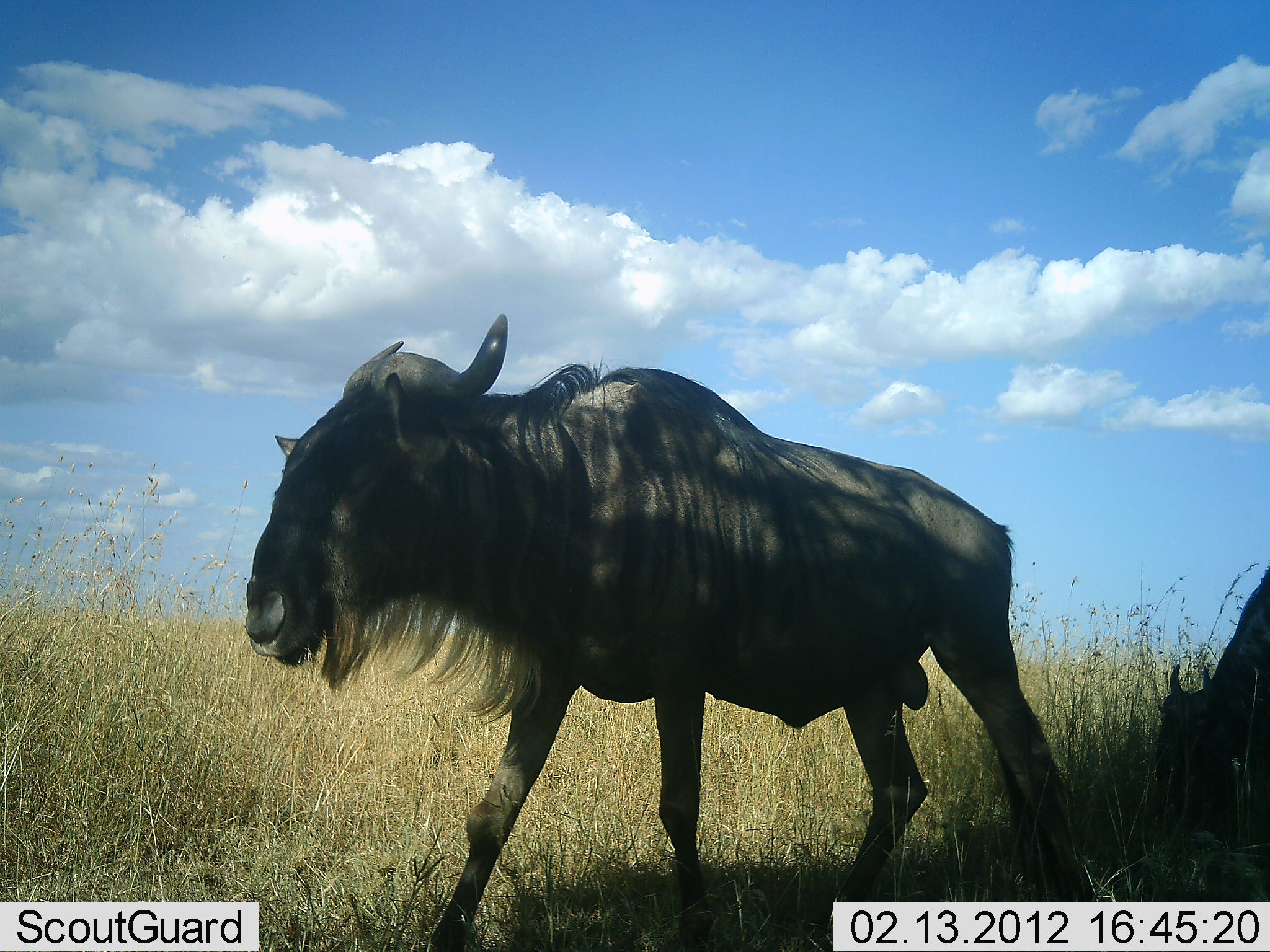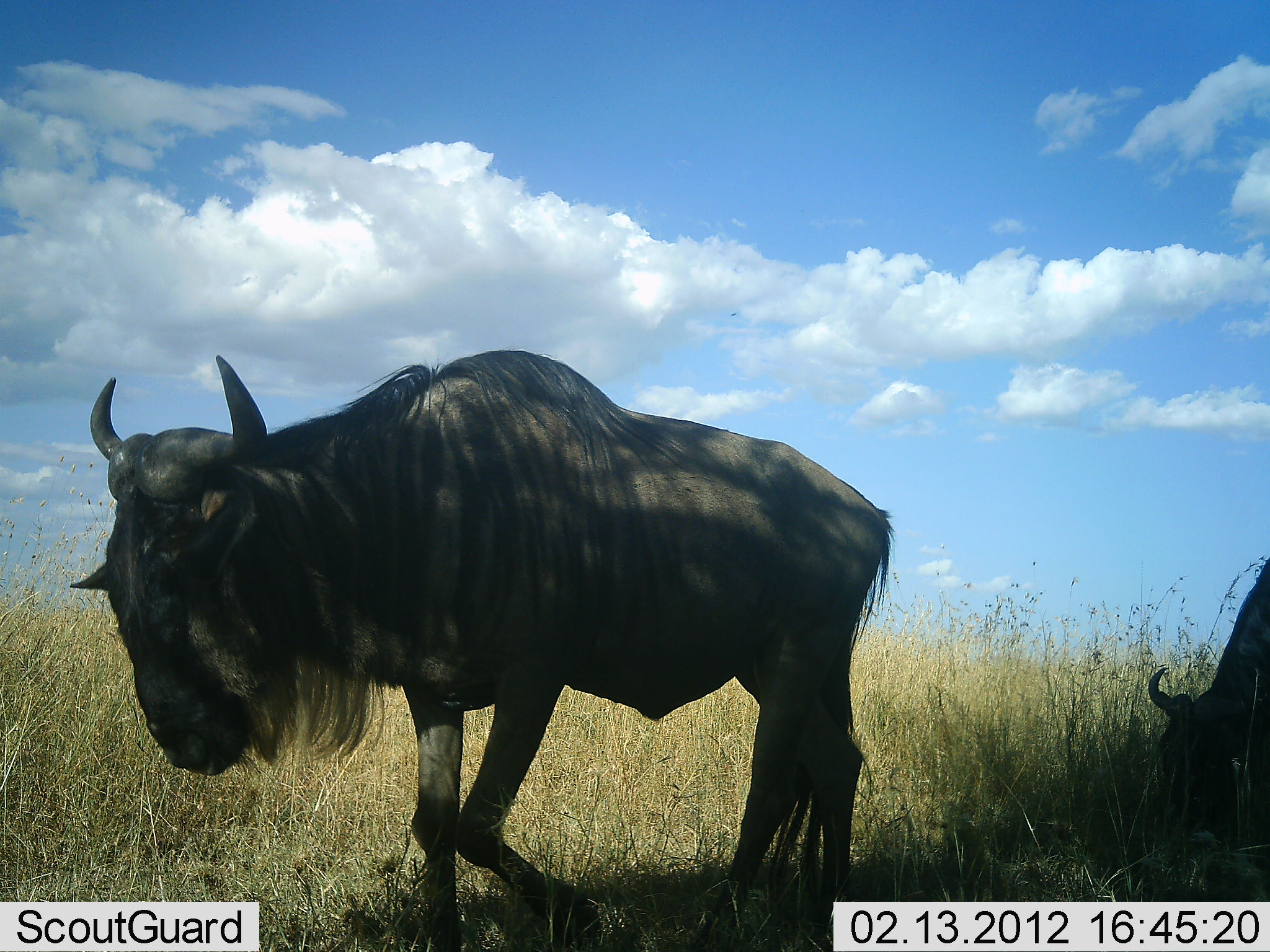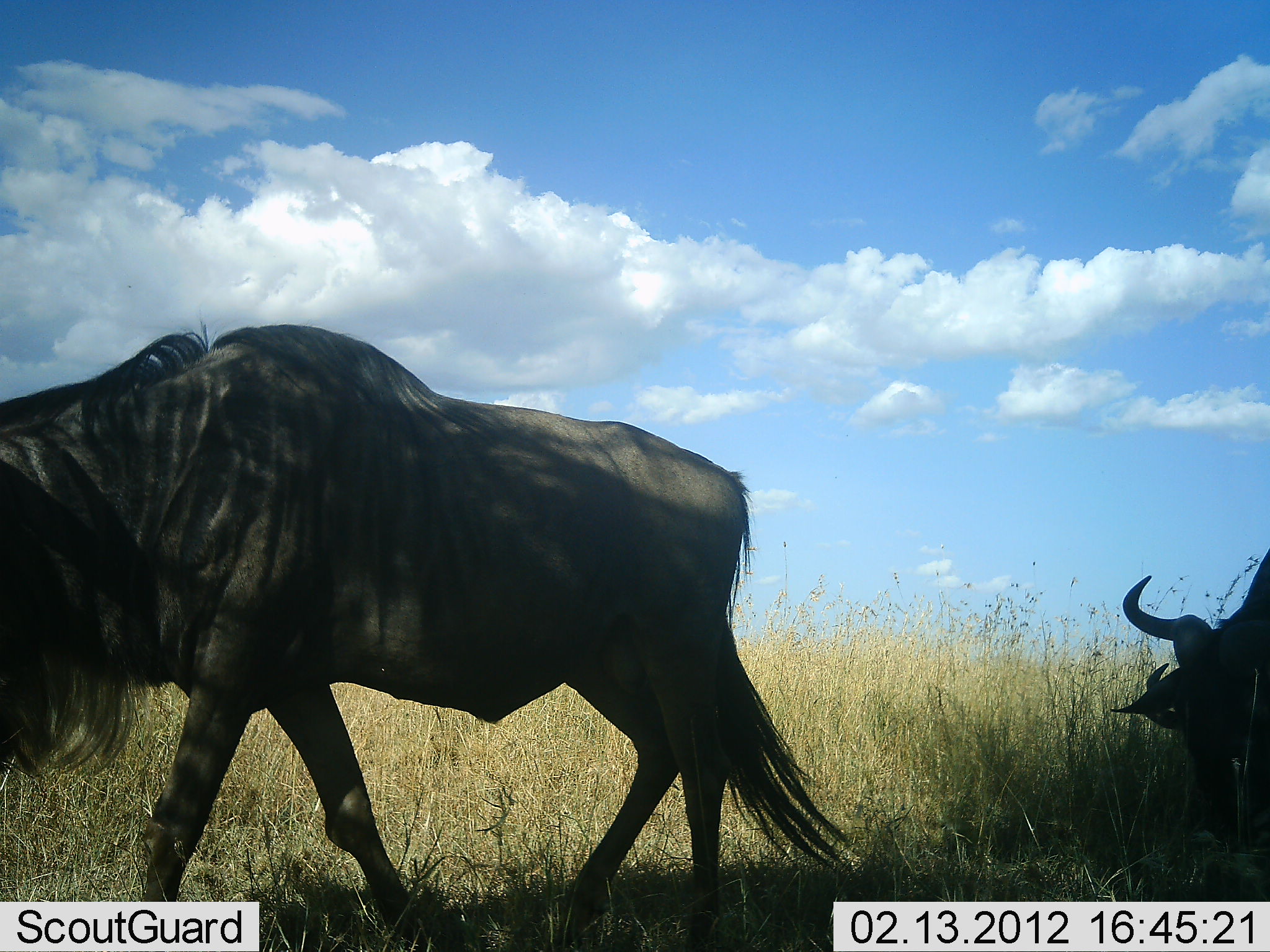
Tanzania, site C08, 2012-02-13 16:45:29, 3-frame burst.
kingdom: Animalia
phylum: Chordata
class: Mammalia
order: Artiodactyla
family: Bovidae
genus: Connochaetes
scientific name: Connochaetes taurinus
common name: blue wildebeest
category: wildebeest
Wildebeest (blue wildebeest) (Connochaetes taurinus), count 2. Behavior (volunteer vote fractions): standing 22%, resting 0%, moving 78%, interacting 0%. Young present (vote fraction): 0%. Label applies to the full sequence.